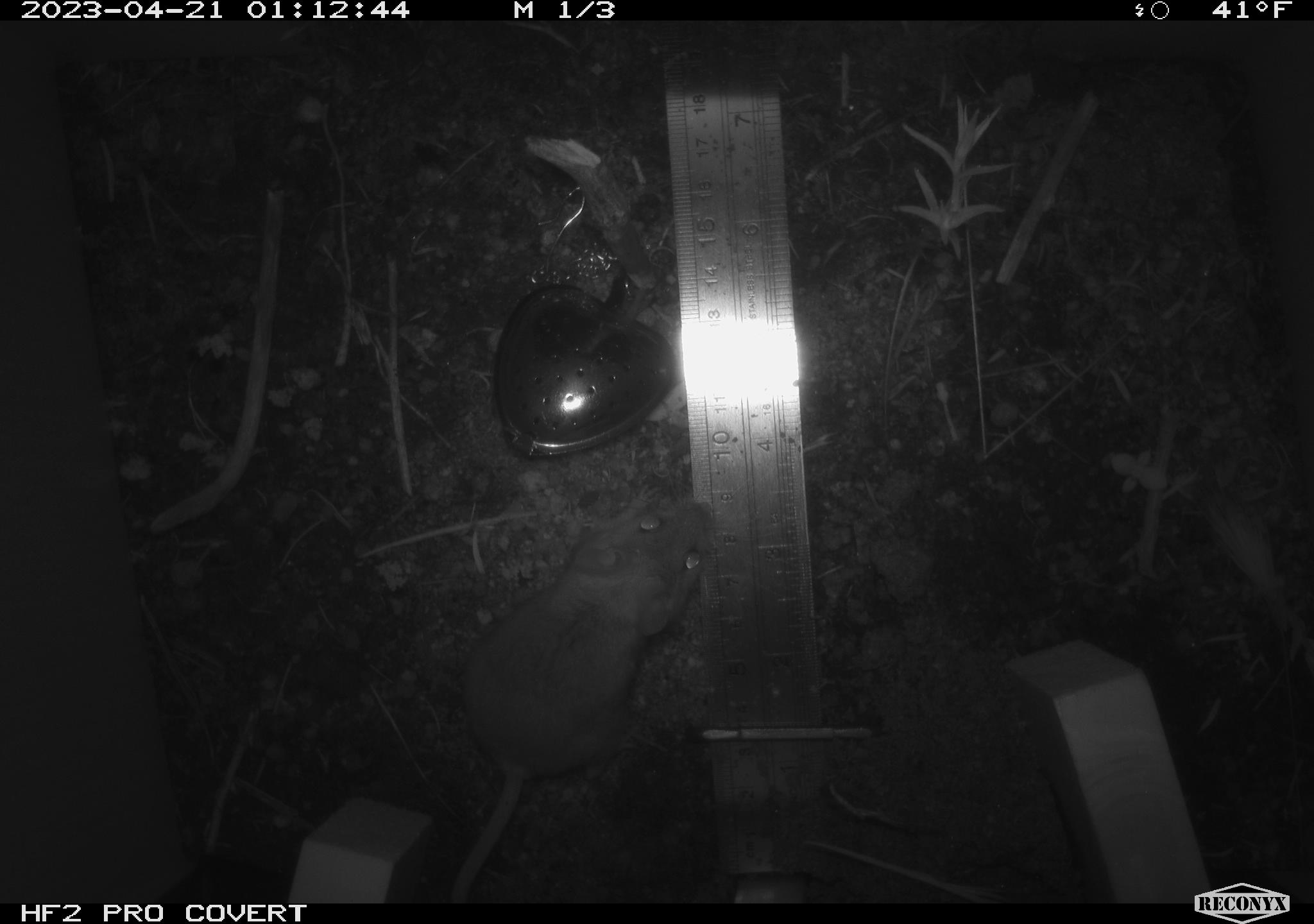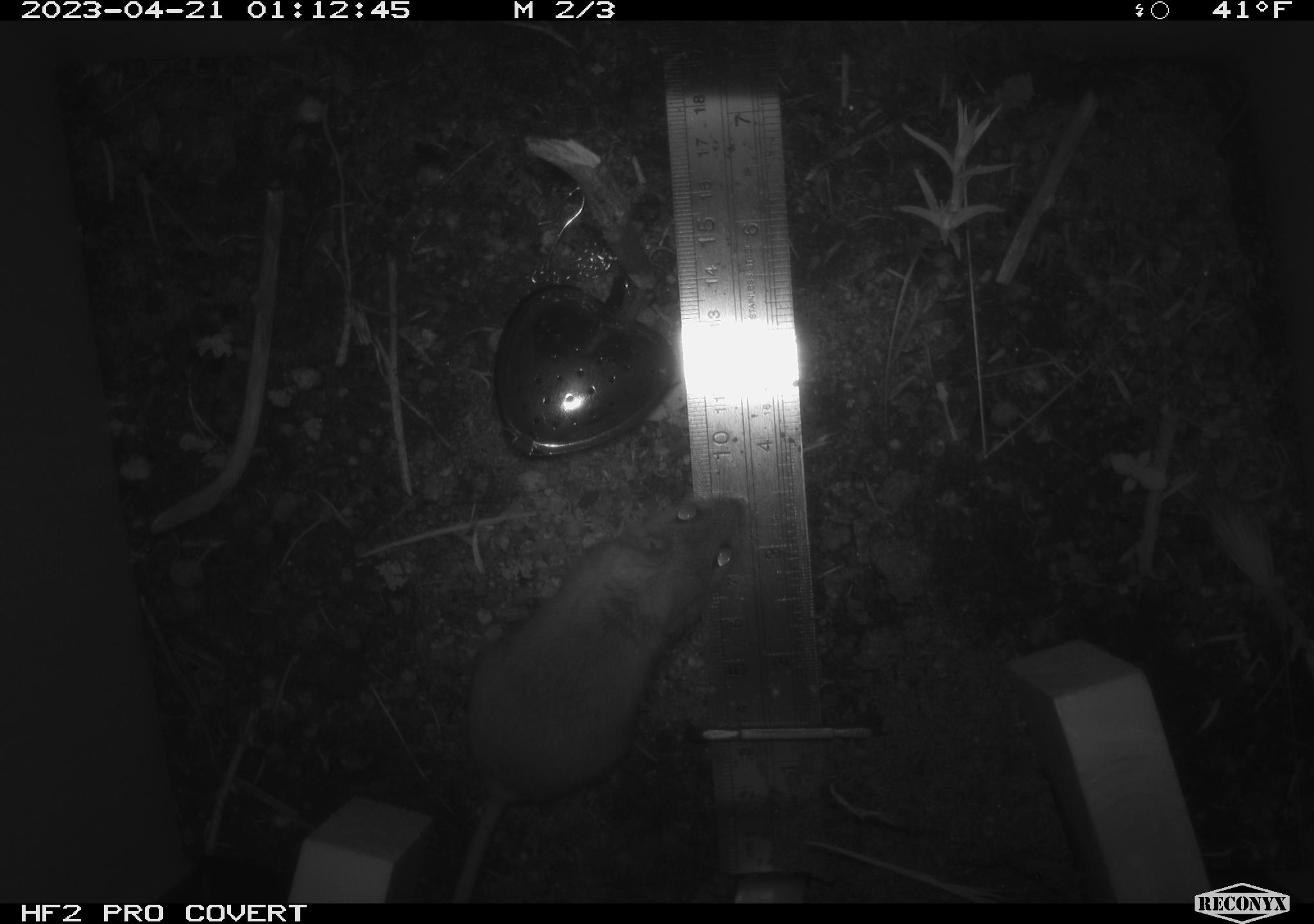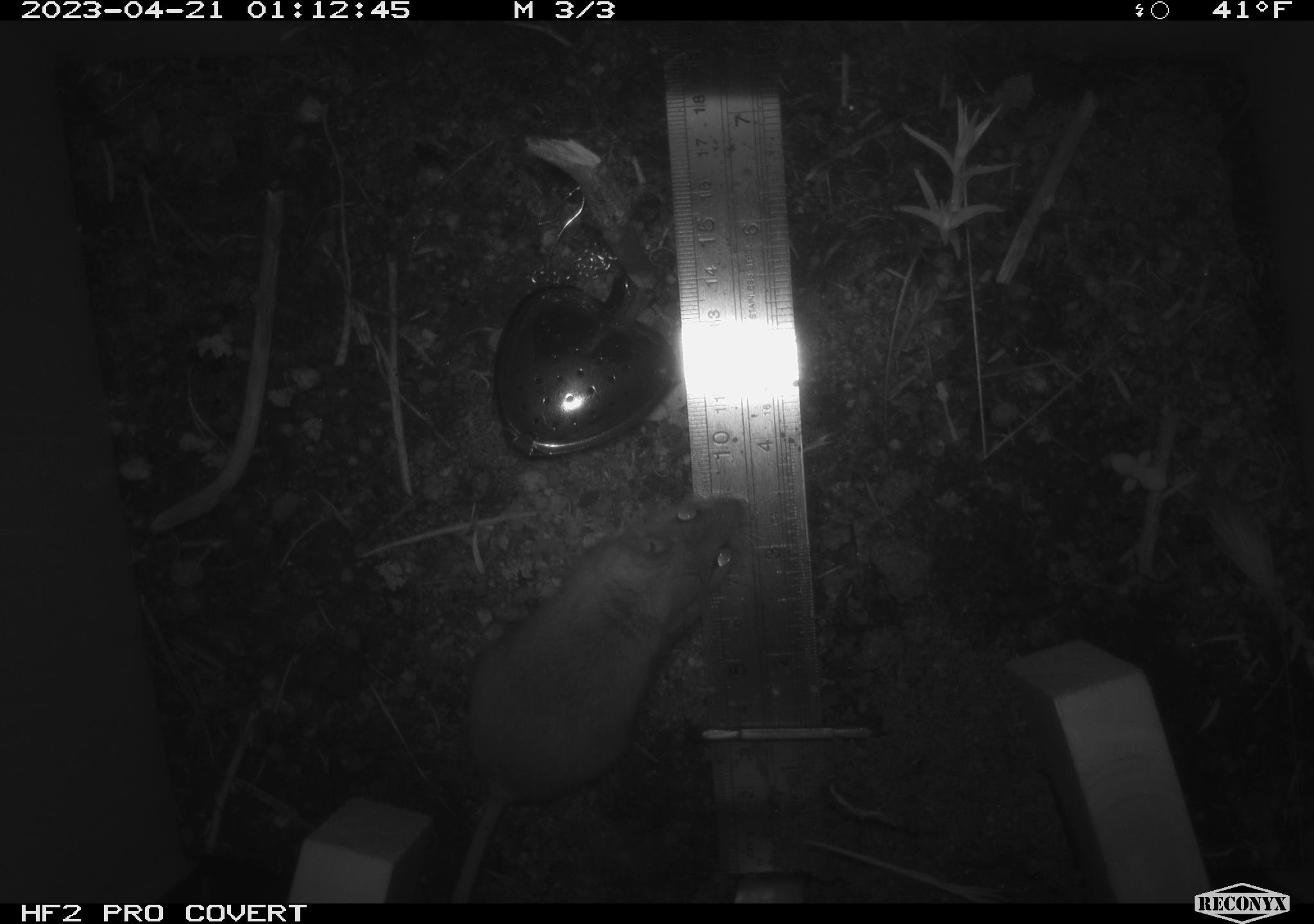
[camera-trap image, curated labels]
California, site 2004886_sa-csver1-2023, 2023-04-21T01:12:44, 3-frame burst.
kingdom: Animalia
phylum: Chordata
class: Mammalia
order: Rodentia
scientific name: Rodentia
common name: mouse species